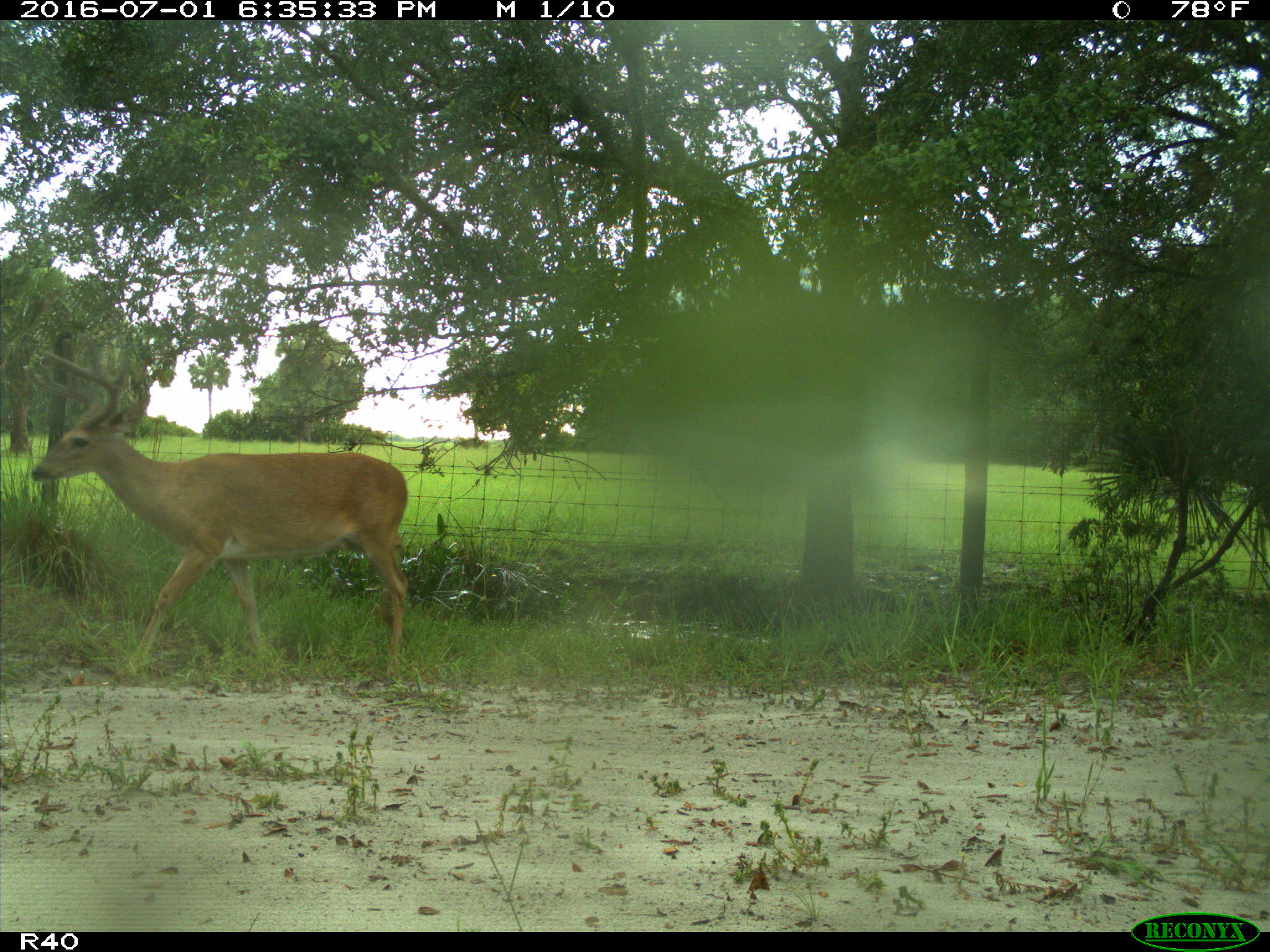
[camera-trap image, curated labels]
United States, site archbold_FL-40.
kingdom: Animalia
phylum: Chordata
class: Mammalia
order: Artiodactyla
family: Cervidae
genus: Odocoileus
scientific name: Odocoileus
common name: deer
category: unidentified deer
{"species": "unidentified deer (deer) (Odocoileus)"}